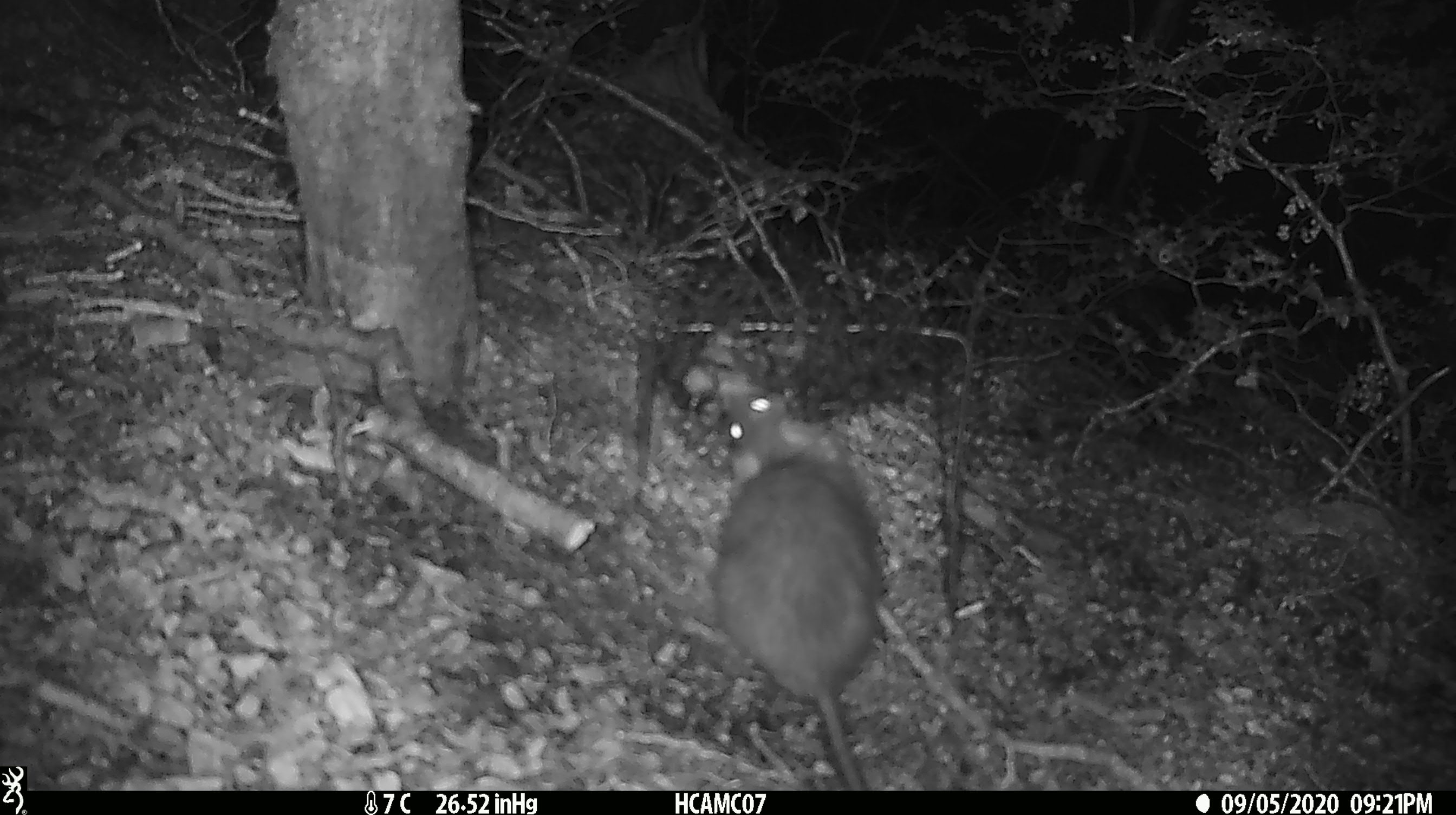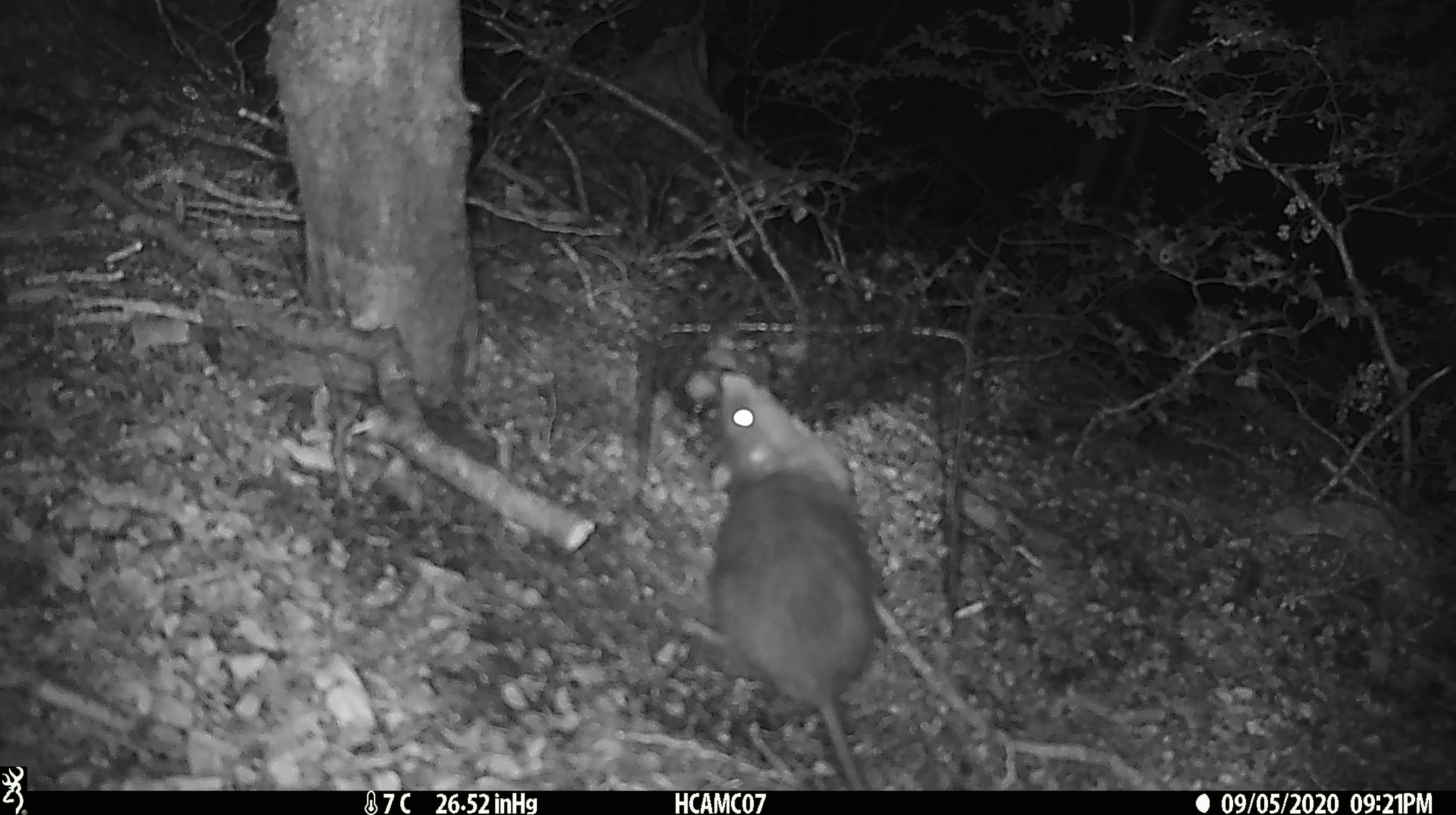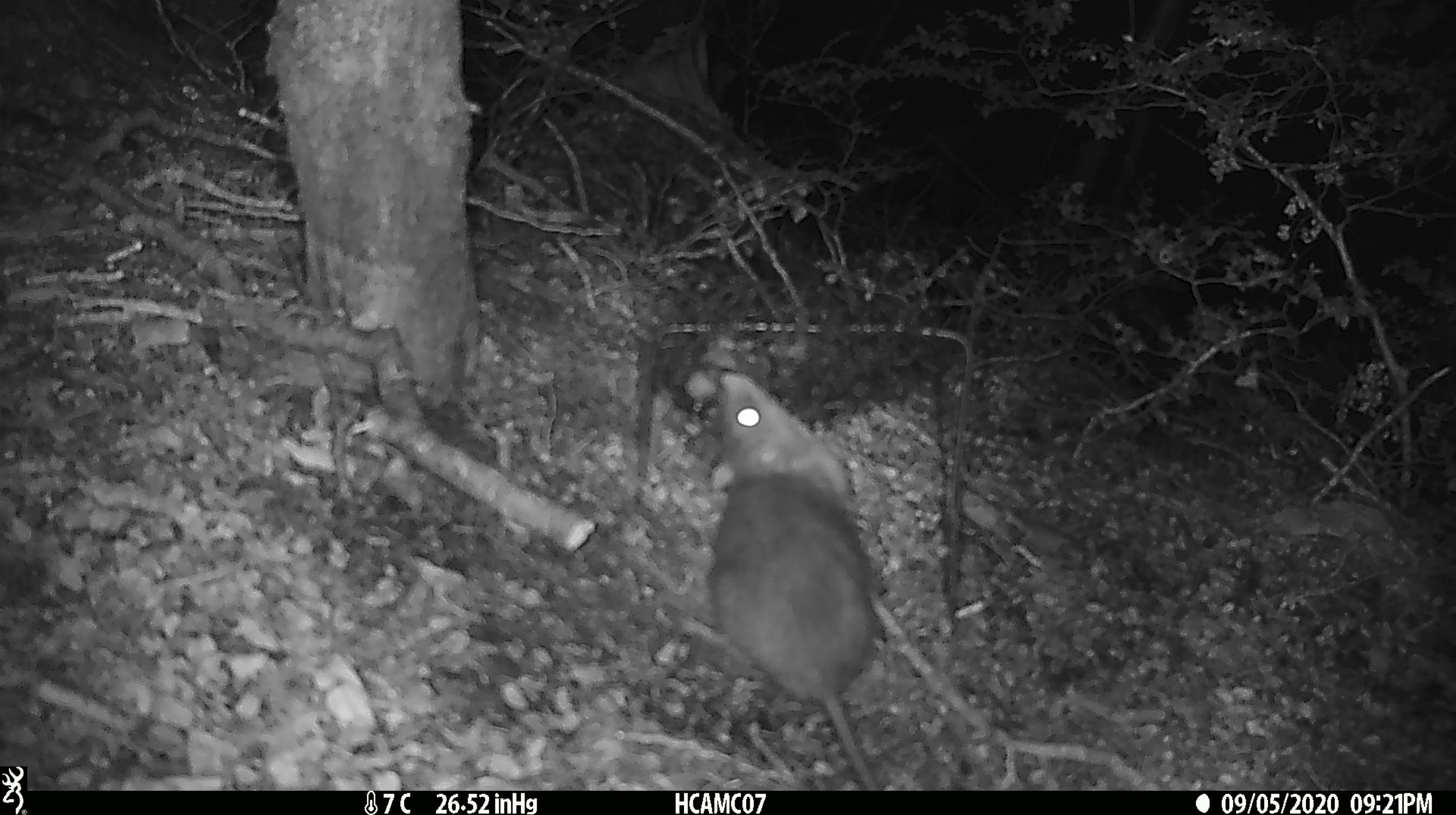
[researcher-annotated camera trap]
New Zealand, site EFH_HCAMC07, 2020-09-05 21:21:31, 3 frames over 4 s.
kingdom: Animalia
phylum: Chordata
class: Mammalia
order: Rodentia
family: Muridae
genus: Rattus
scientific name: Rattus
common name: rat